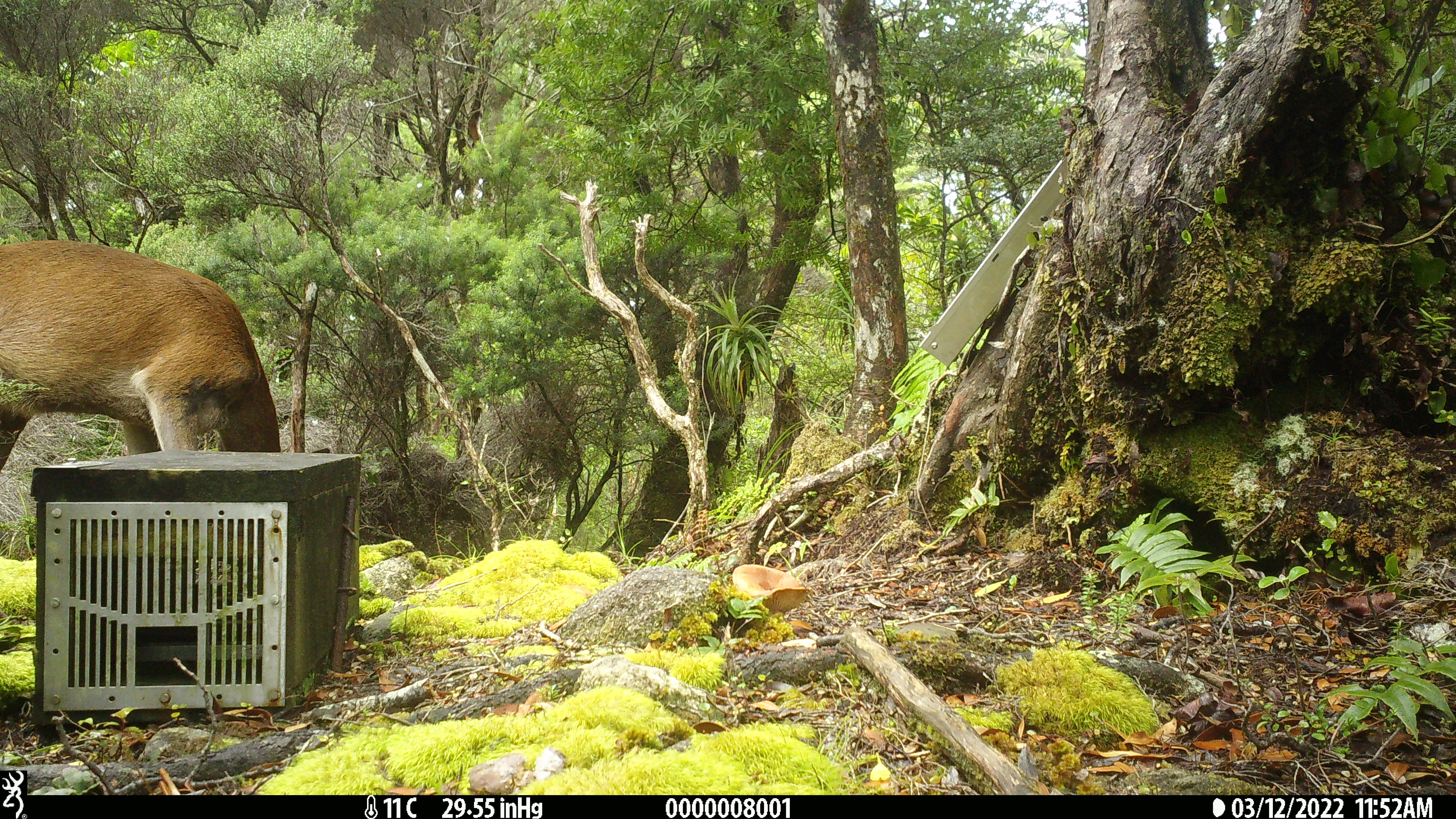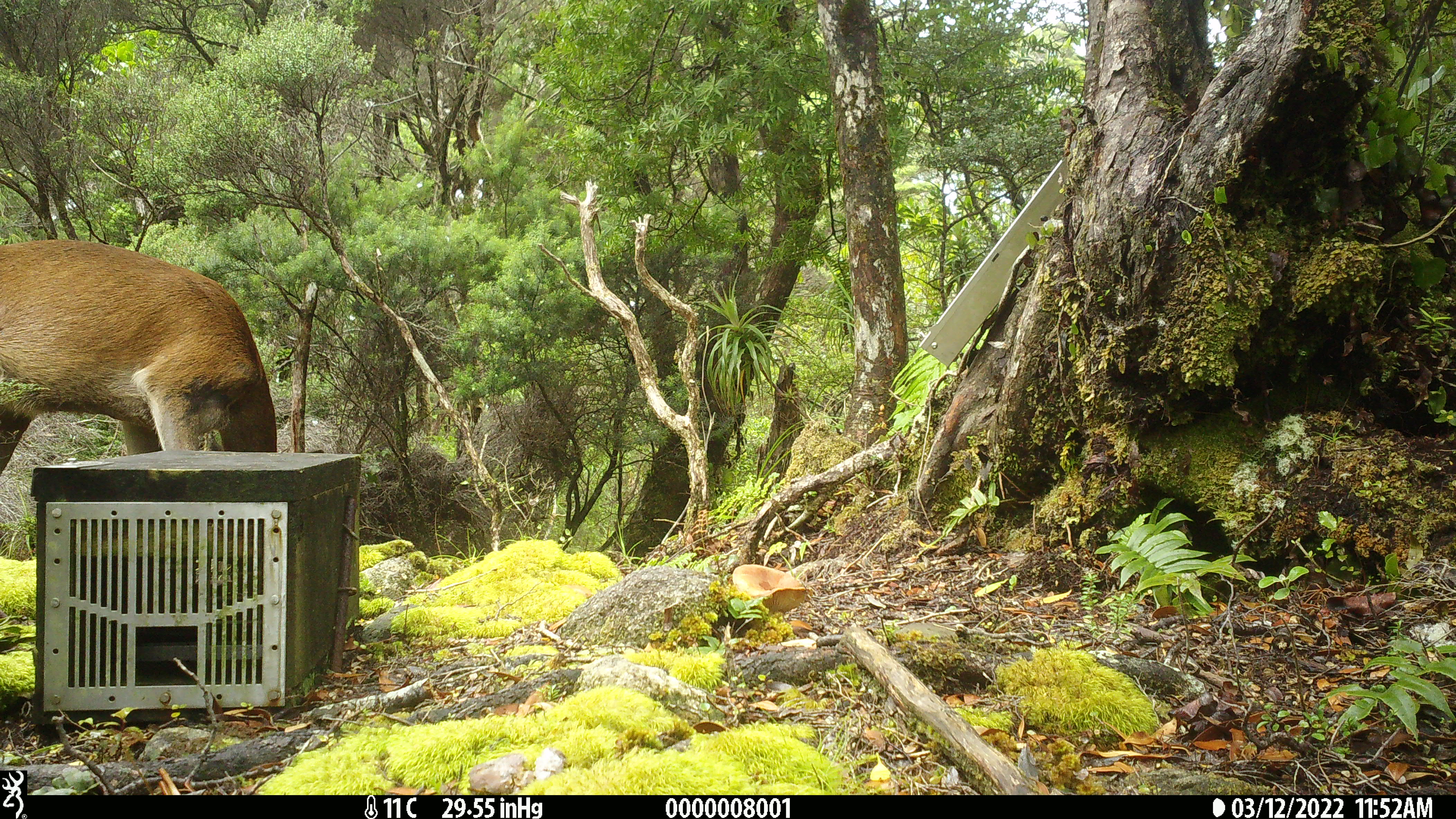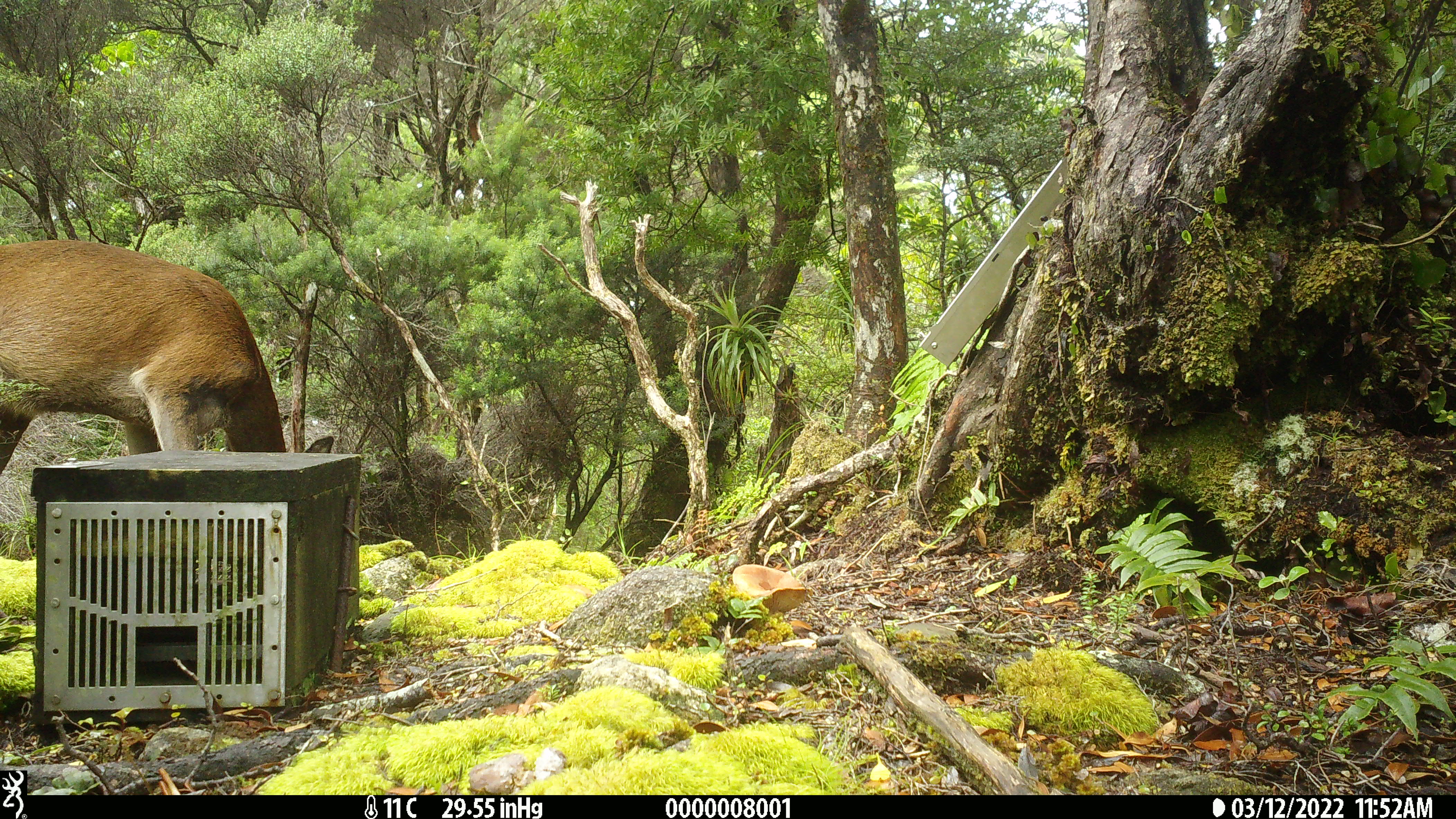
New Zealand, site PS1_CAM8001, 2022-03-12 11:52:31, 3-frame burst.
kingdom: Animalia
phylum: Chordata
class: Mammalia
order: Artiodactyla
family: Cervidae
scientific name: Cervidae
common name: deer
Deer (Cervidae).